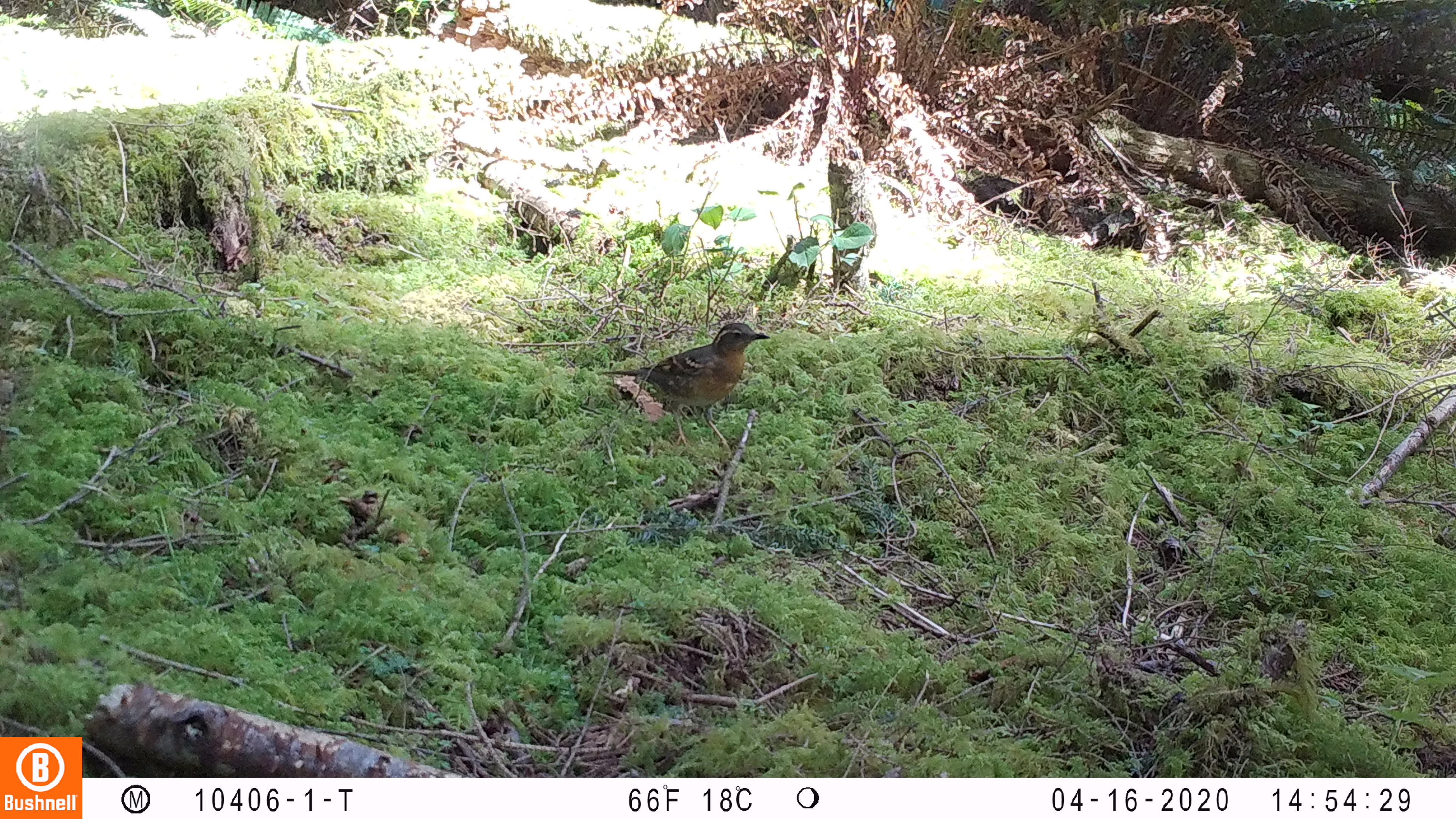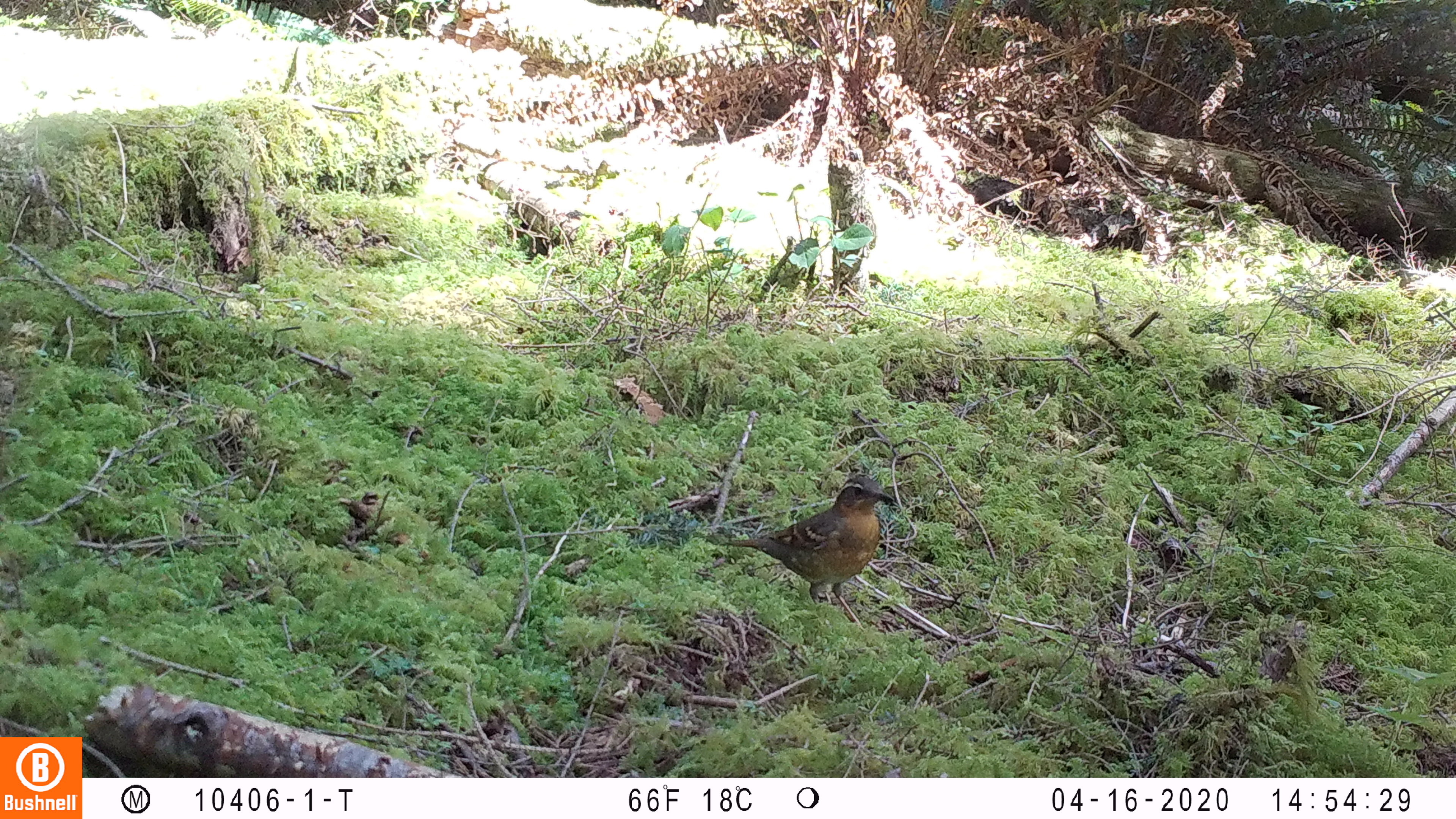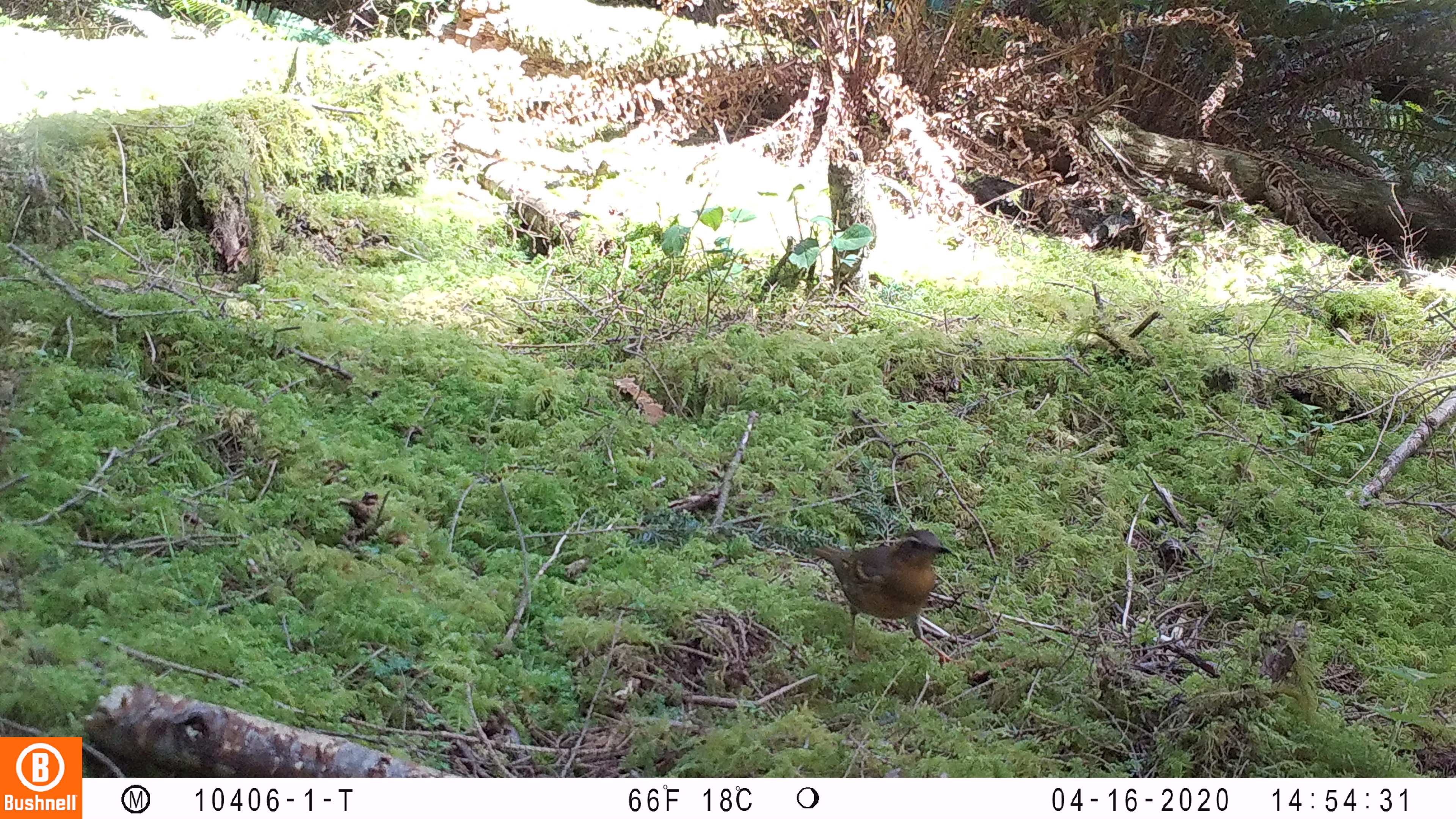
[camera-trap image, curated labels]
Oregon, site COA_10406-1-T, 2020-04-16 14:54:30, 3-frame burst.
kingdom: Animalia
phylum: Chordata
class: Aves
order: Passeriformes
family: Turdidae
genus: Ixoreus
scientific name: Ixoreus naevius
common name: varied thrush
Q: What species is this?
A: Varied thrush (Ixoreus naevius).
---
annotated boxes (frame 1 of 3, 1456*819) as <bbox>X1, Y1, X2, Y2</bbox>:
varied thrush: <bbox>603, 322, 771, 446</bbox>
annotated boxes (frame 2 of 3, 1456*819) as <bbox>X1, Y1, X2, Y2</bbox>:
varied thrush: <bbox>724, 471, 896, 605</bbox>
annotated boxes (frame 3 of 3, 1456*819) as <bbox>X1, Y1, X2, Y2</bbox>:
varied thrush: <bbox>807, 526, 958, 658</bbox>